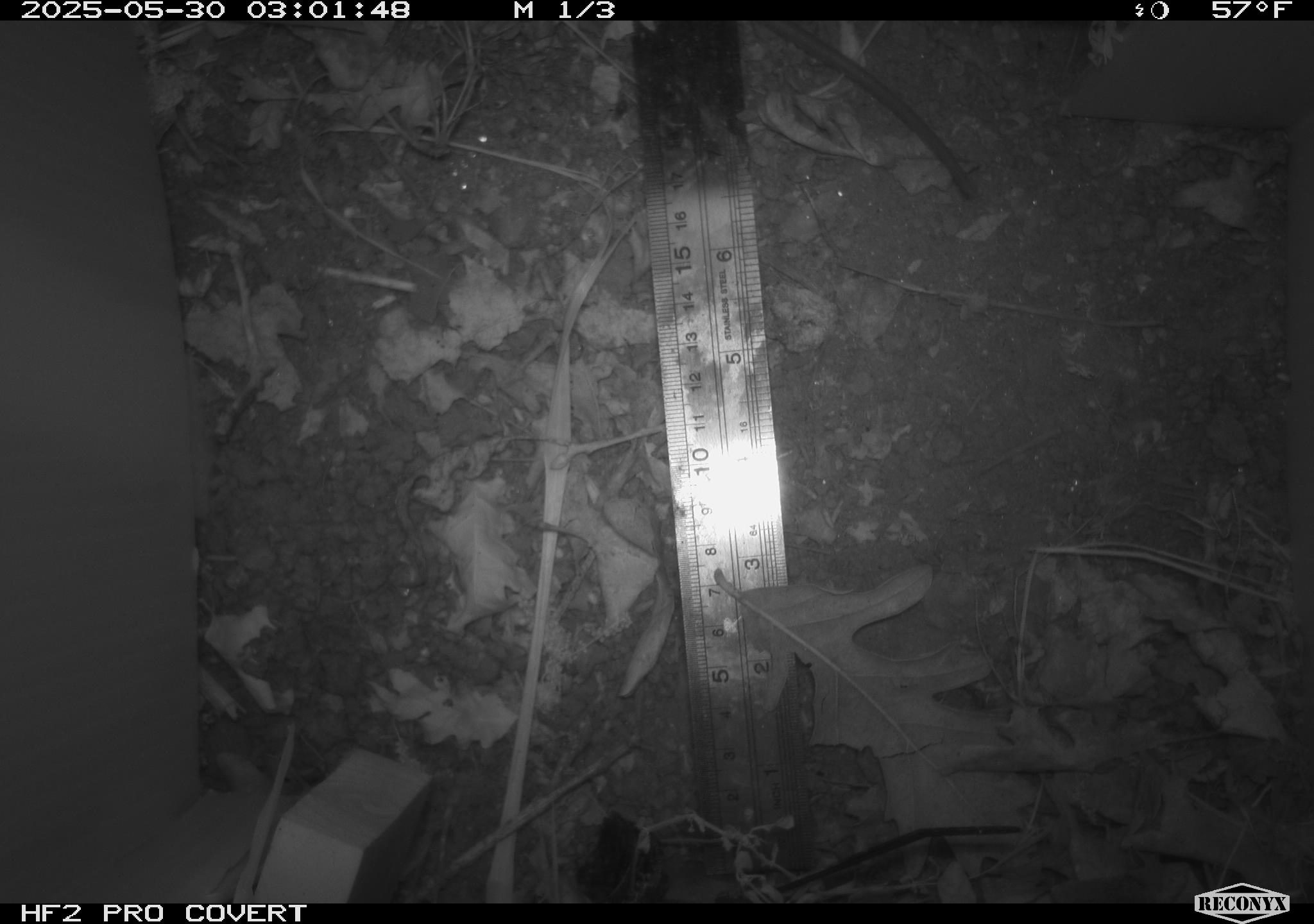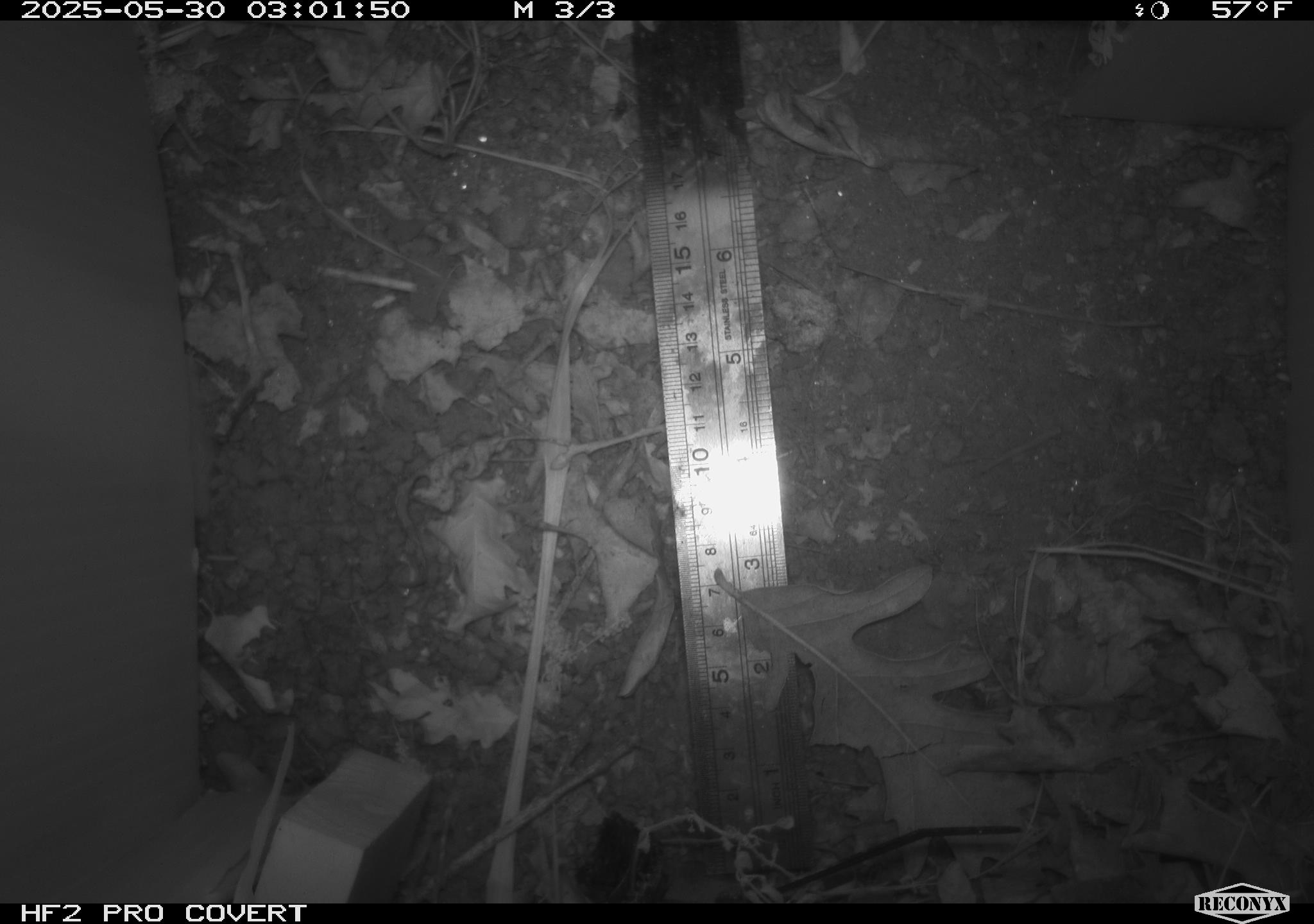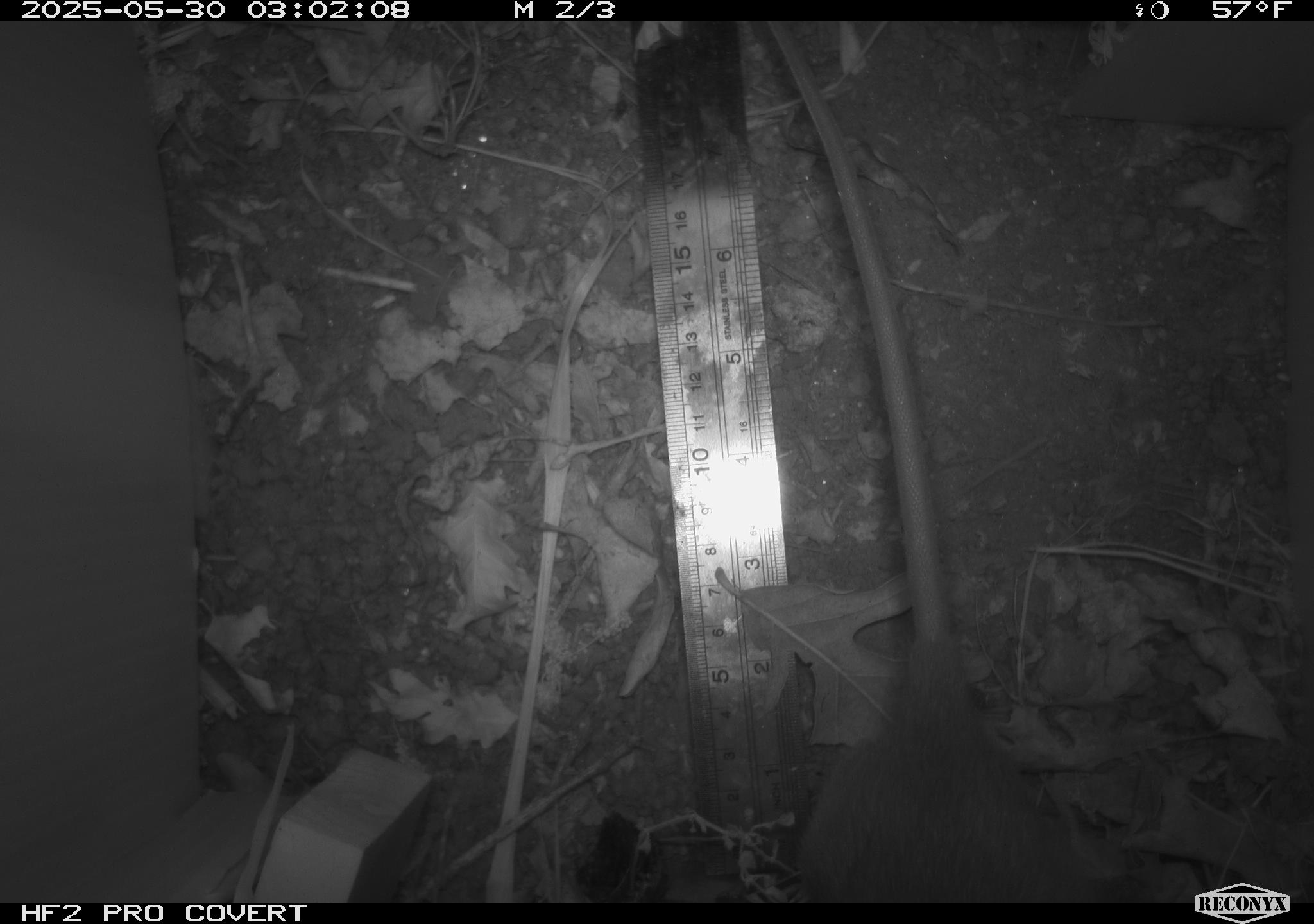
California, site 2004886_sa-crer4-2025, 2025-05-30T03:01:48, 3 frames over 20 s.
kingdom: Animalia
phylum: Chordata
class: Mammalia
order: Rodentia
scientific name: Rodentia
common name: rodent